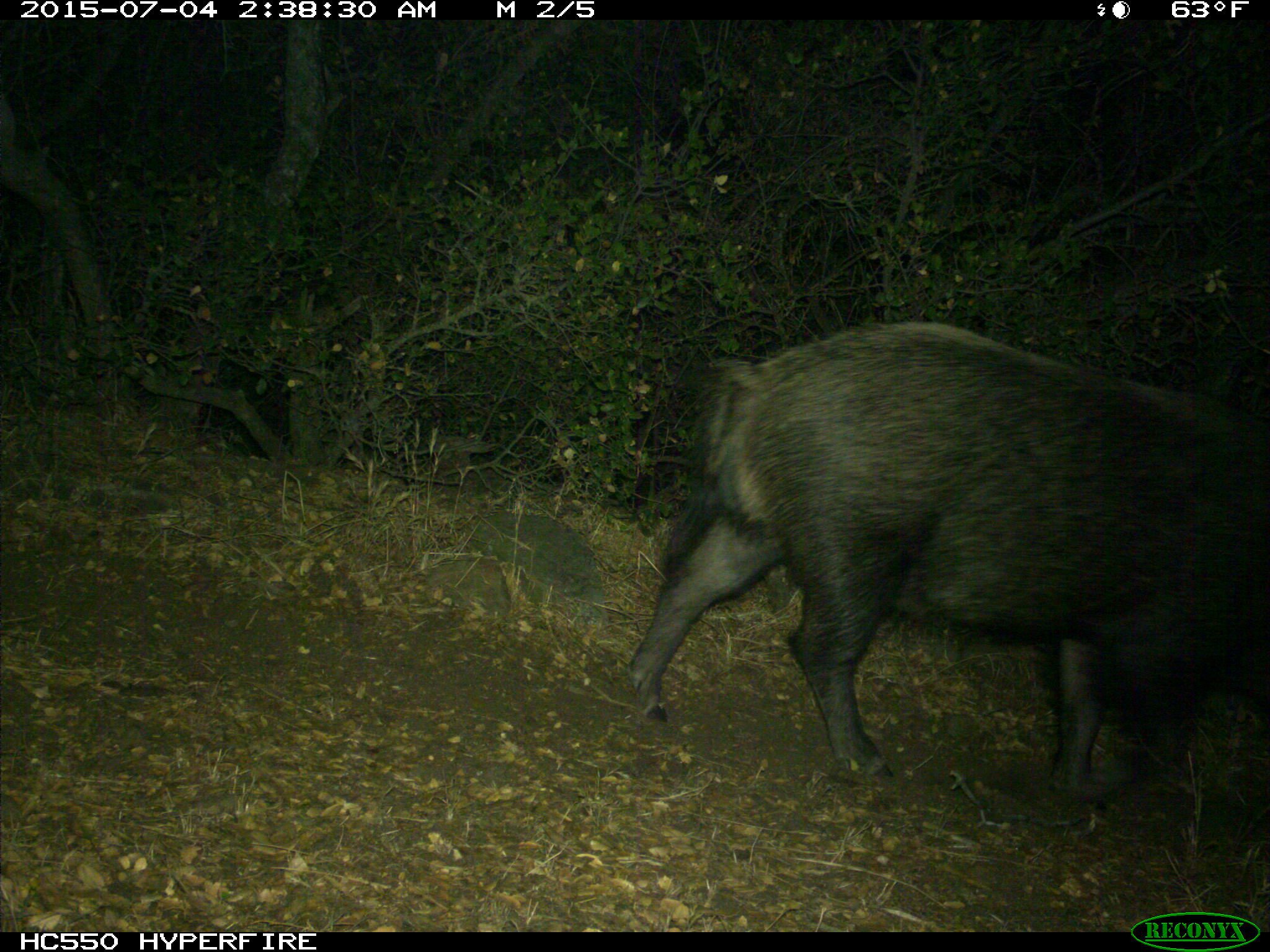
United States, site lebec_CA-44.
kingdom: Animalia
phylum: Chordata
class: Mammalia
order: Artiodactyla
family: Suidae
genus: Sus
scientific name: Sus scrofa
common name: wild boar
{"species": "Sus scrofa (wild boar)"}